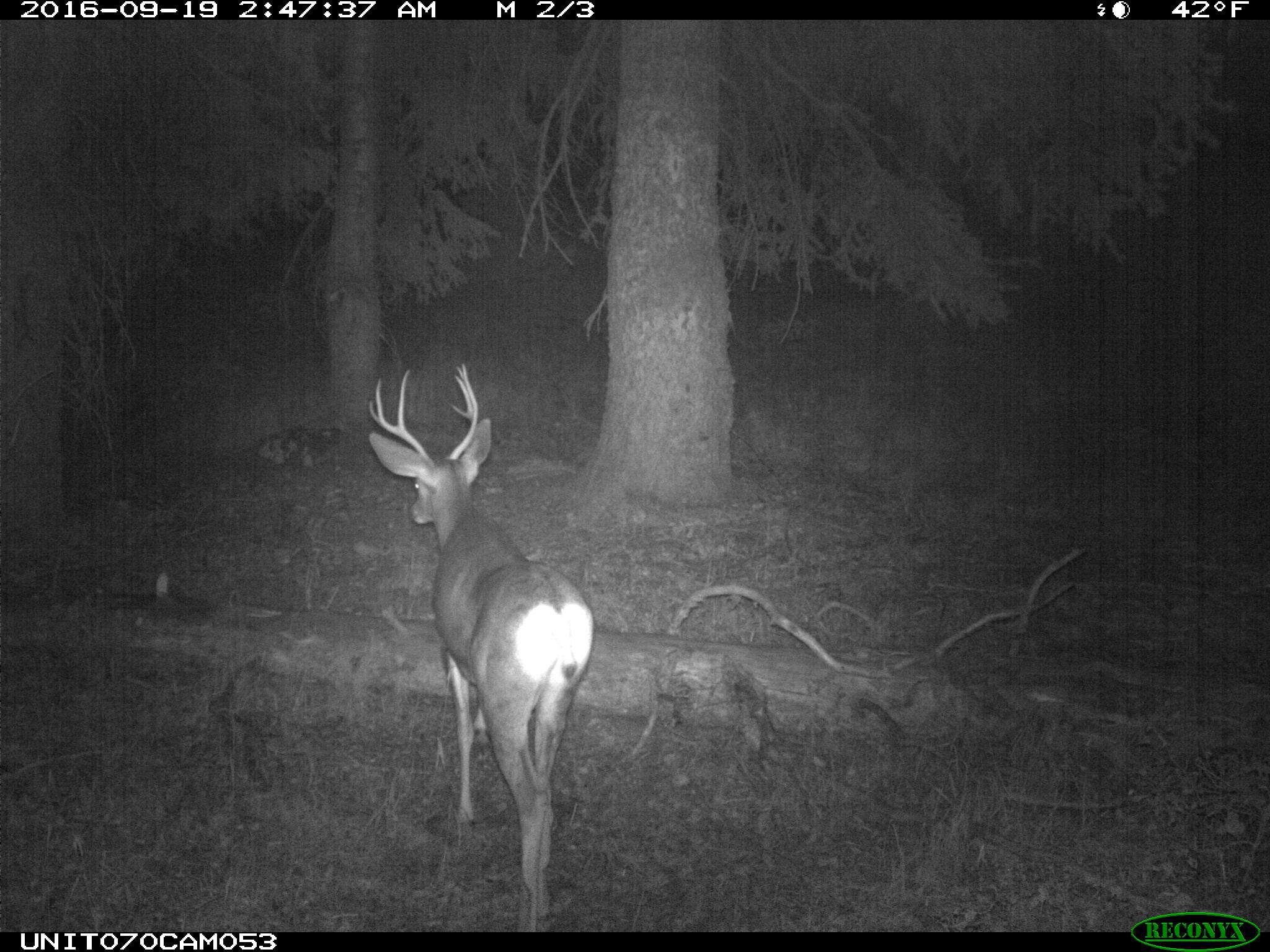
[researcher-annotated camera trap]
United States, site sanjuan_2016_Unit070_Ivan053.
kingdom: Animalia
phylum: Chordata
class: Mammalia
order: Artiodactyla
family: Cervidae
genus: Odocoileus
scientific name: Odocoileus hemionus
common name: mule deer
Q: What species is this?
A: Odocoileus hemionus (mule deer).